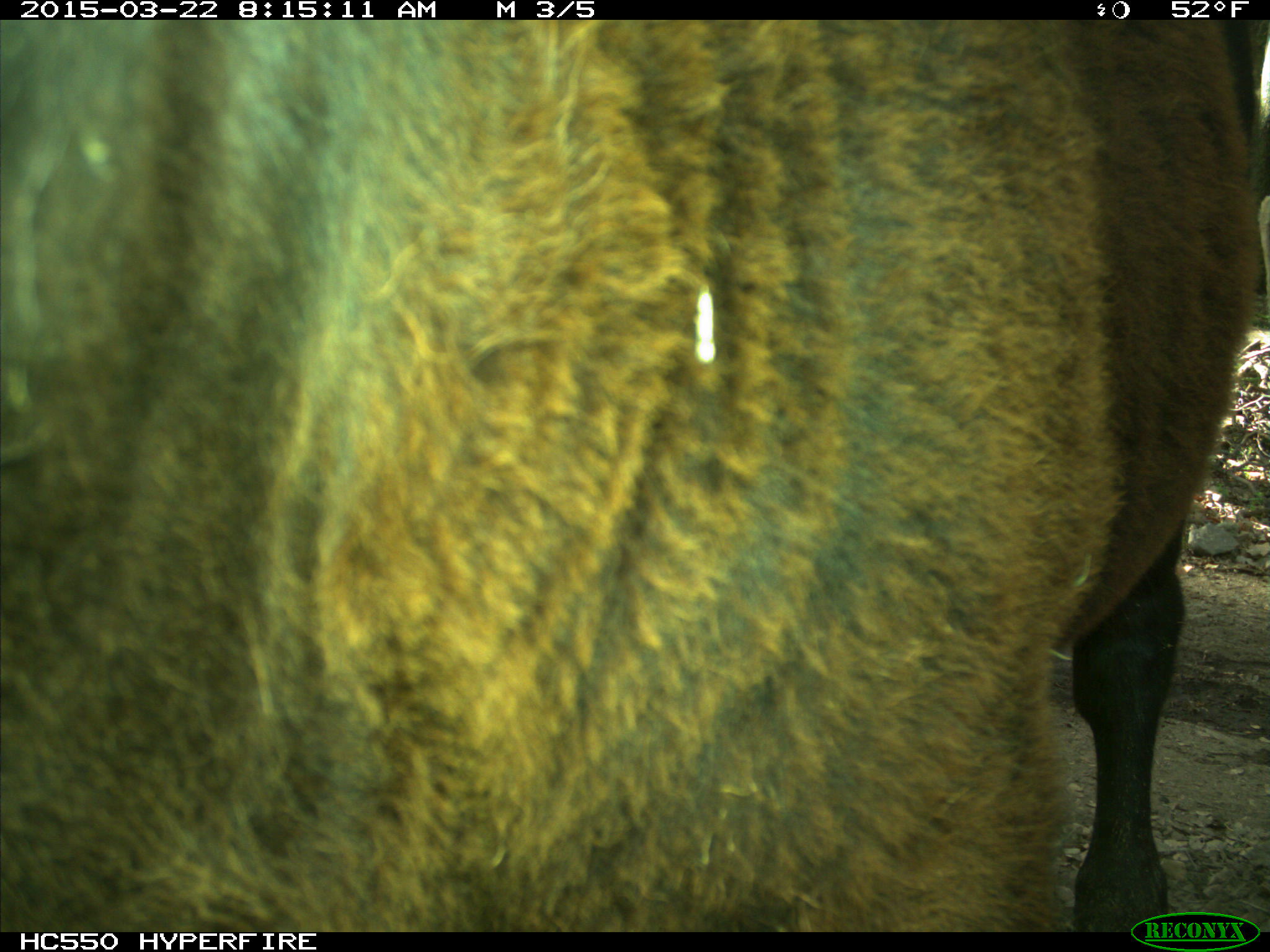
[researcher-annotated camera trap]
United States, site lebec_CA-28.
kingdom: Animalia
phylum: Chordata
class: Mammalia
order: Artiodactyla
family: Bovidae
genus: Bos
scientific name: Bos taurus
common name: domestic cow